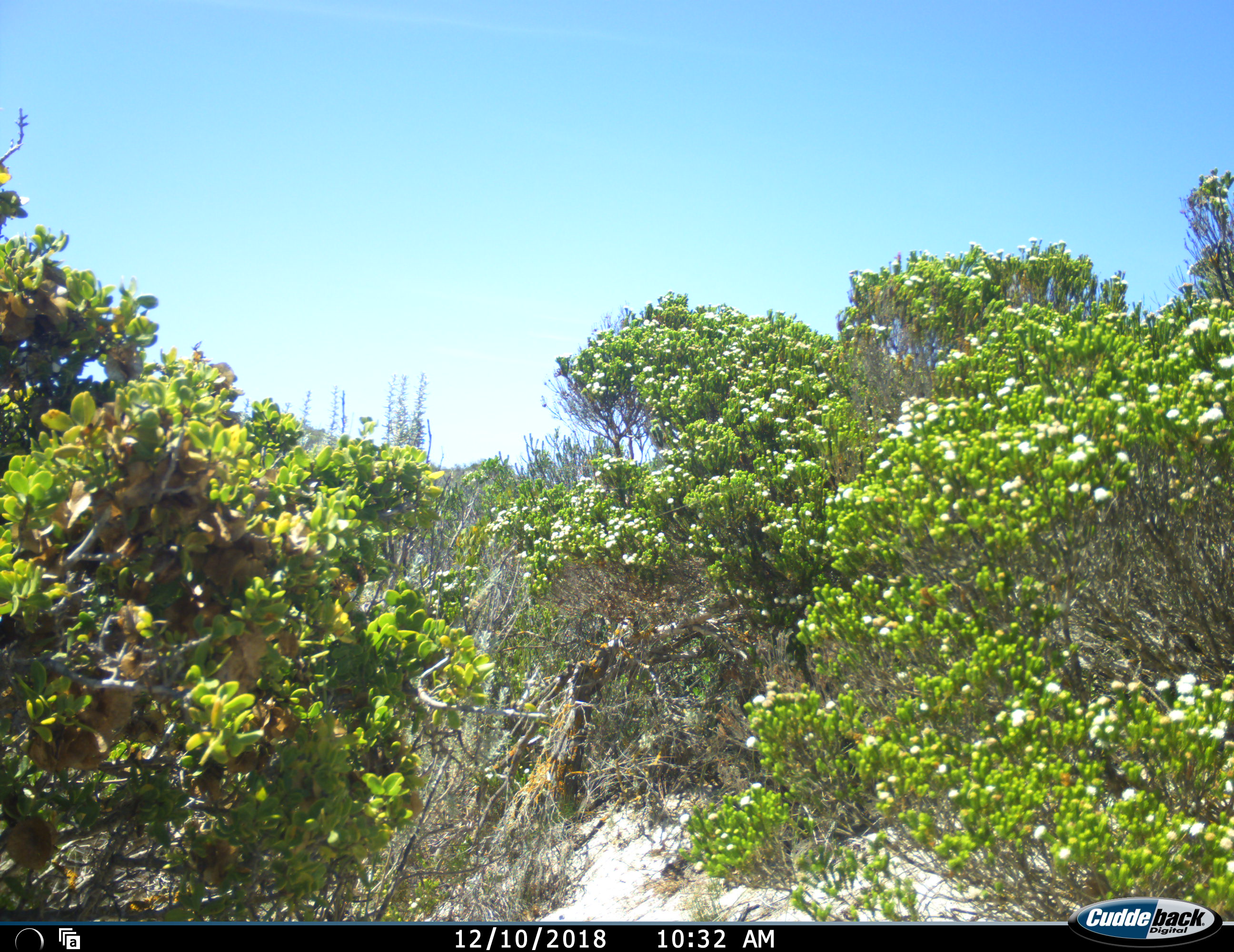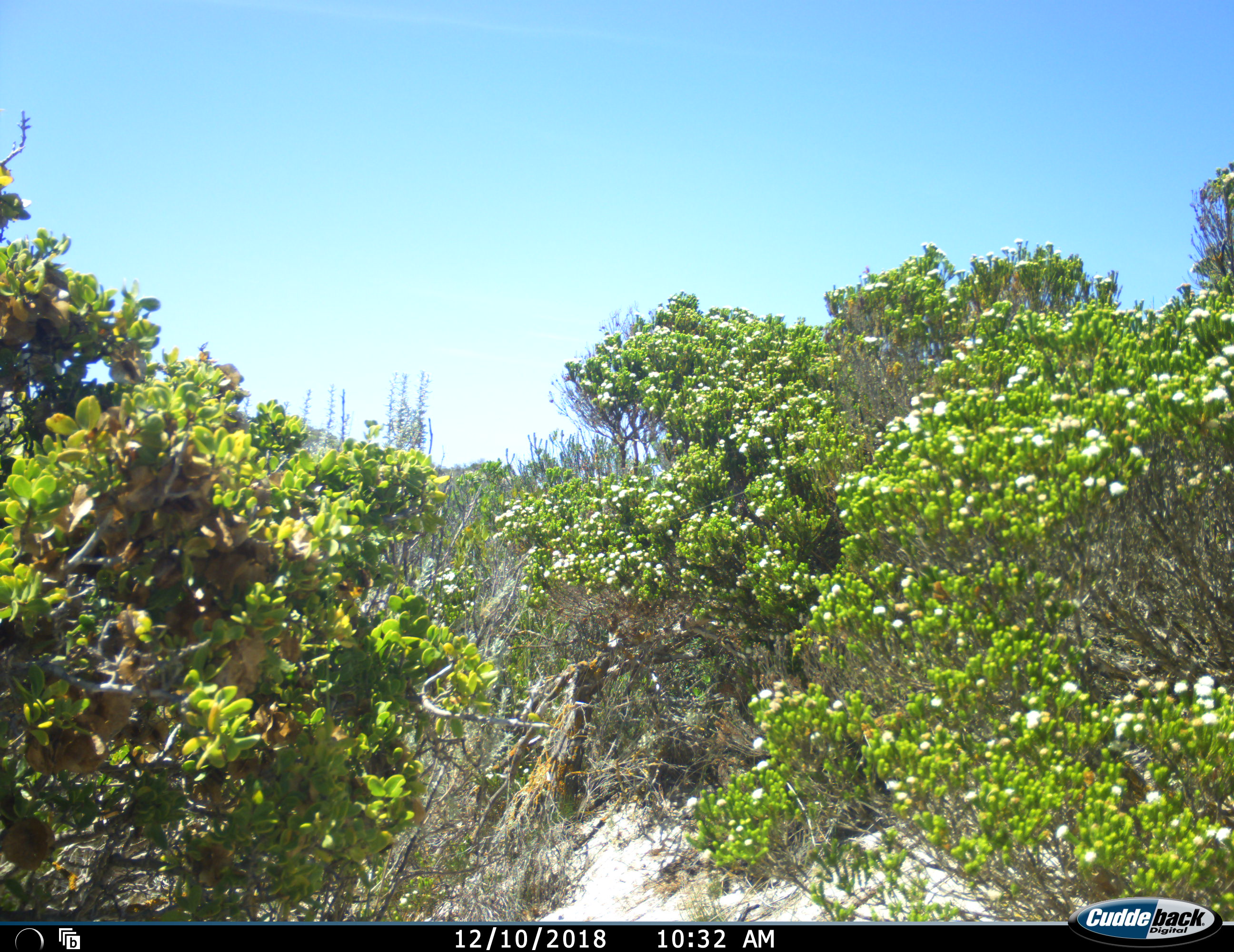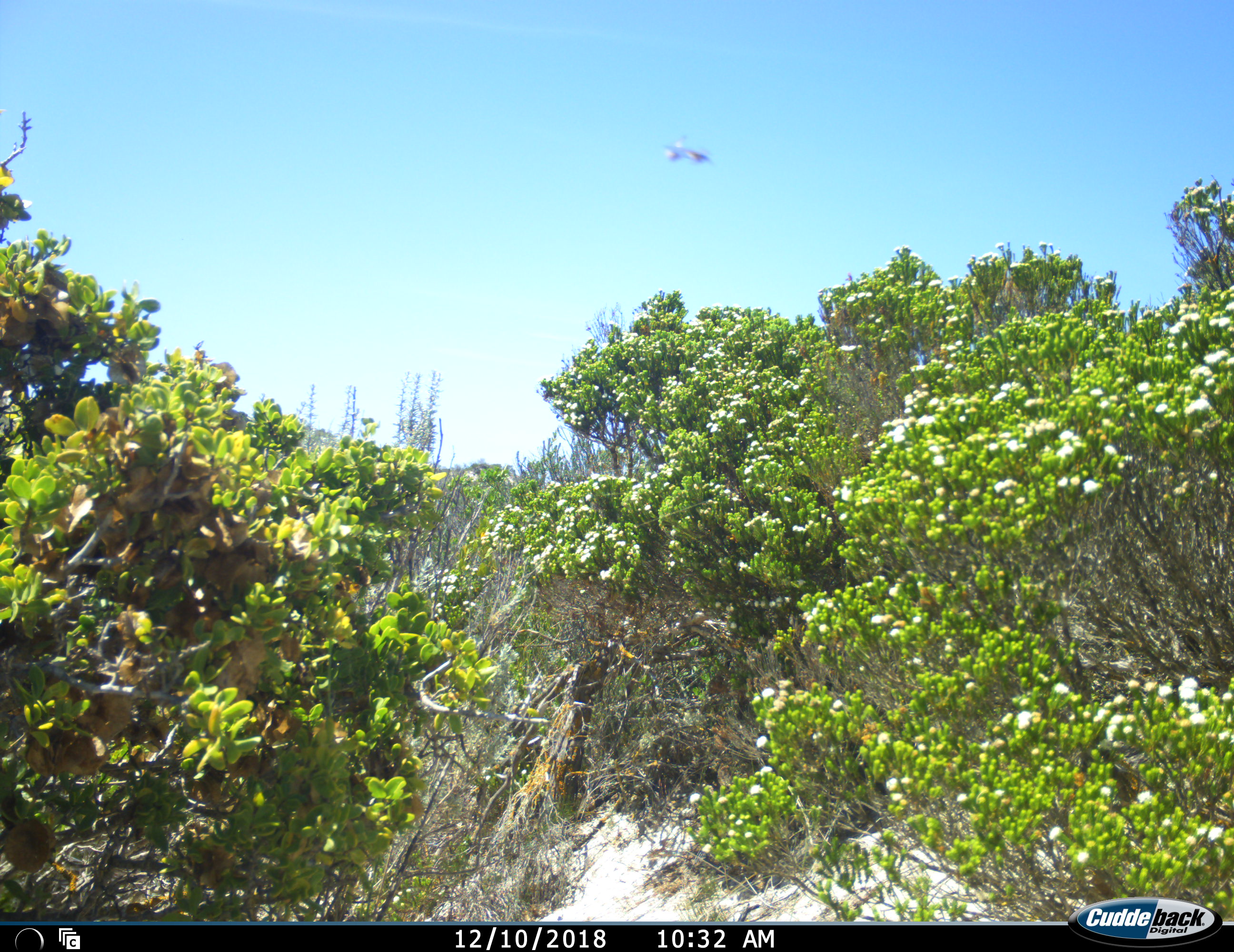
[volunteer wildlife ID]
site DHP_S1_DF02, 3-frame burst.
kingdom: Animalia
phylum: Chordata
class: Aves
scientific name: Aves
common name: bird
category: birdother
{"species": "birdother (bird) (Aves)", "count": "1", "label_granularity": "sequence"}